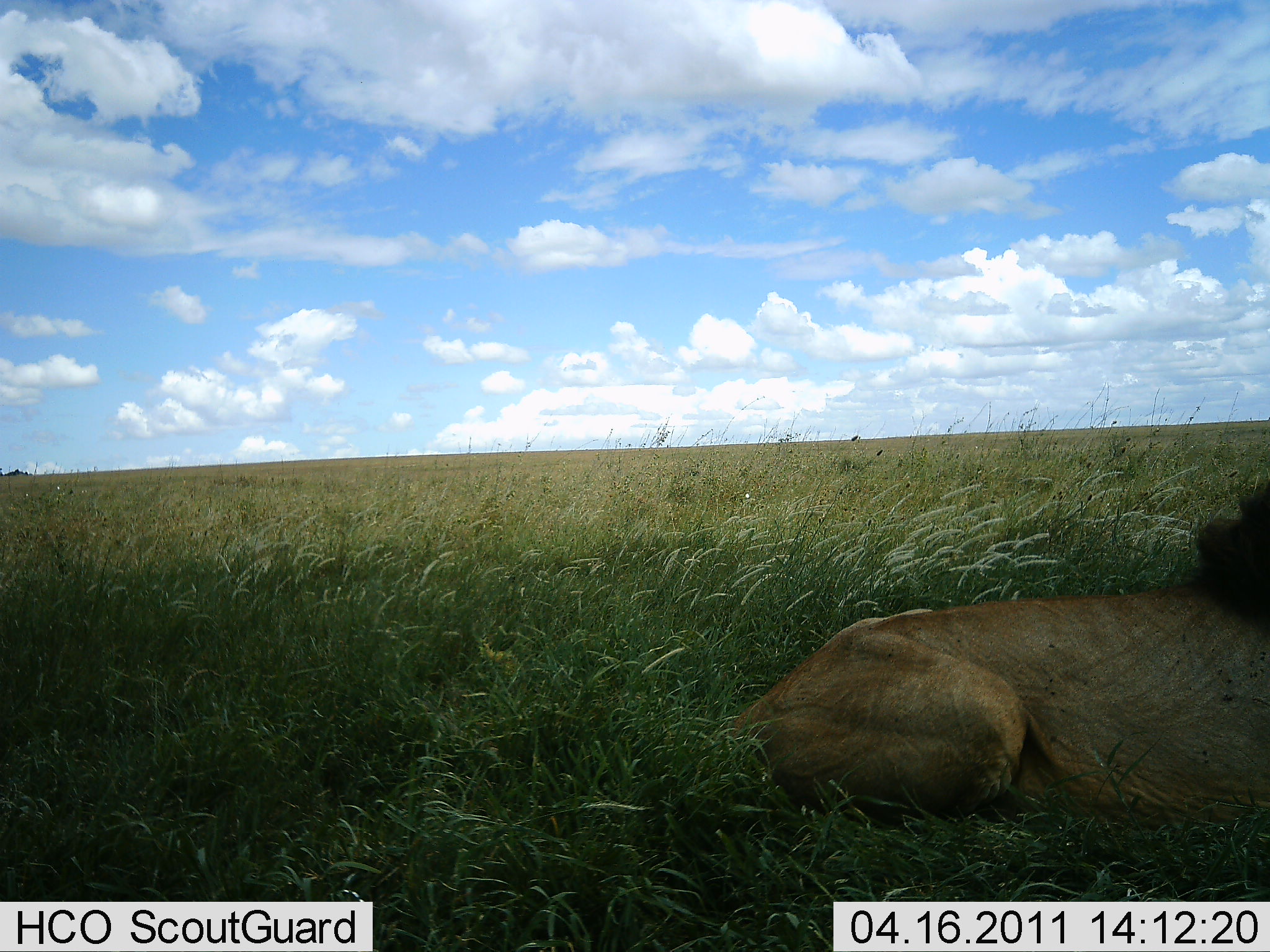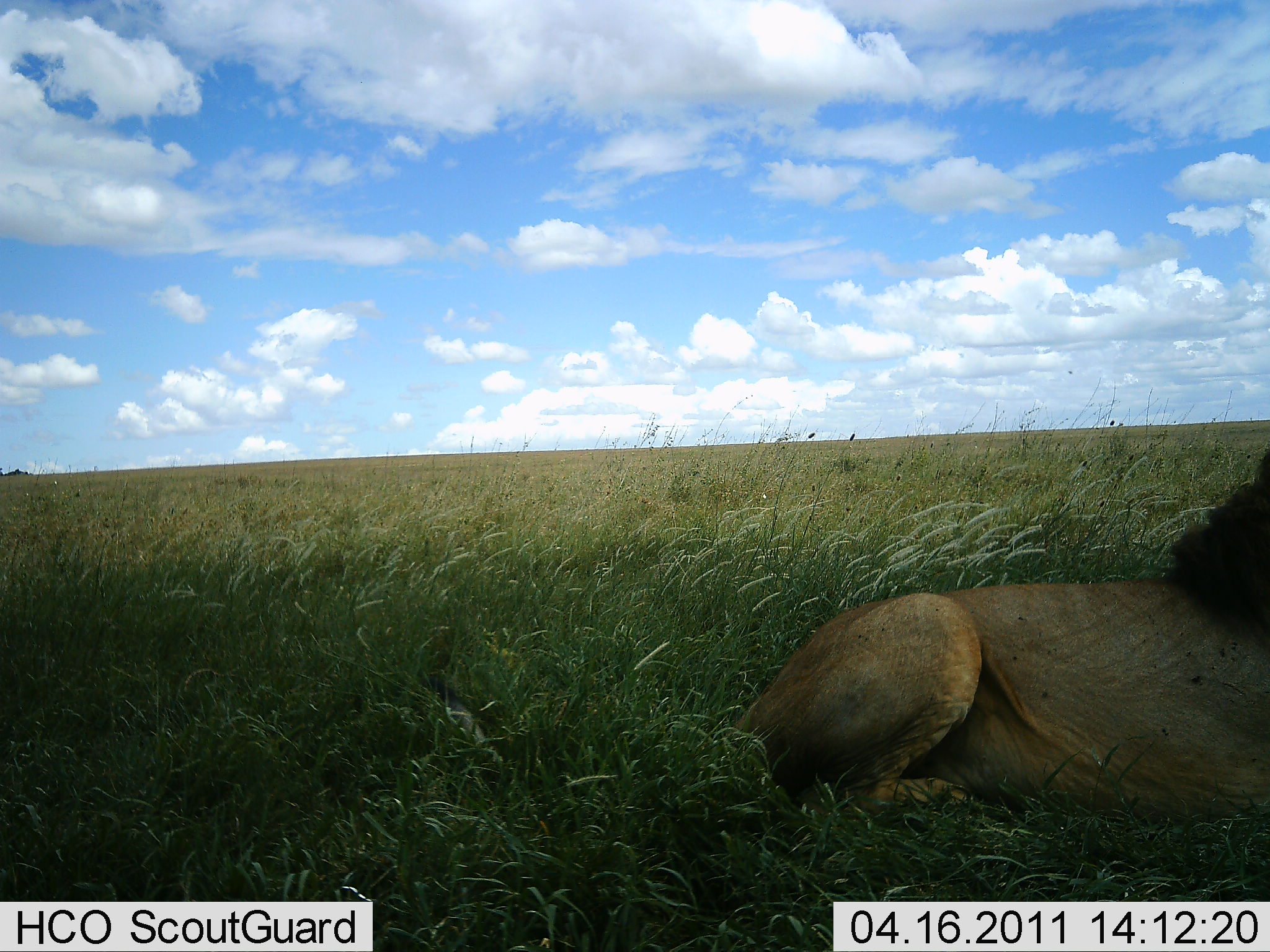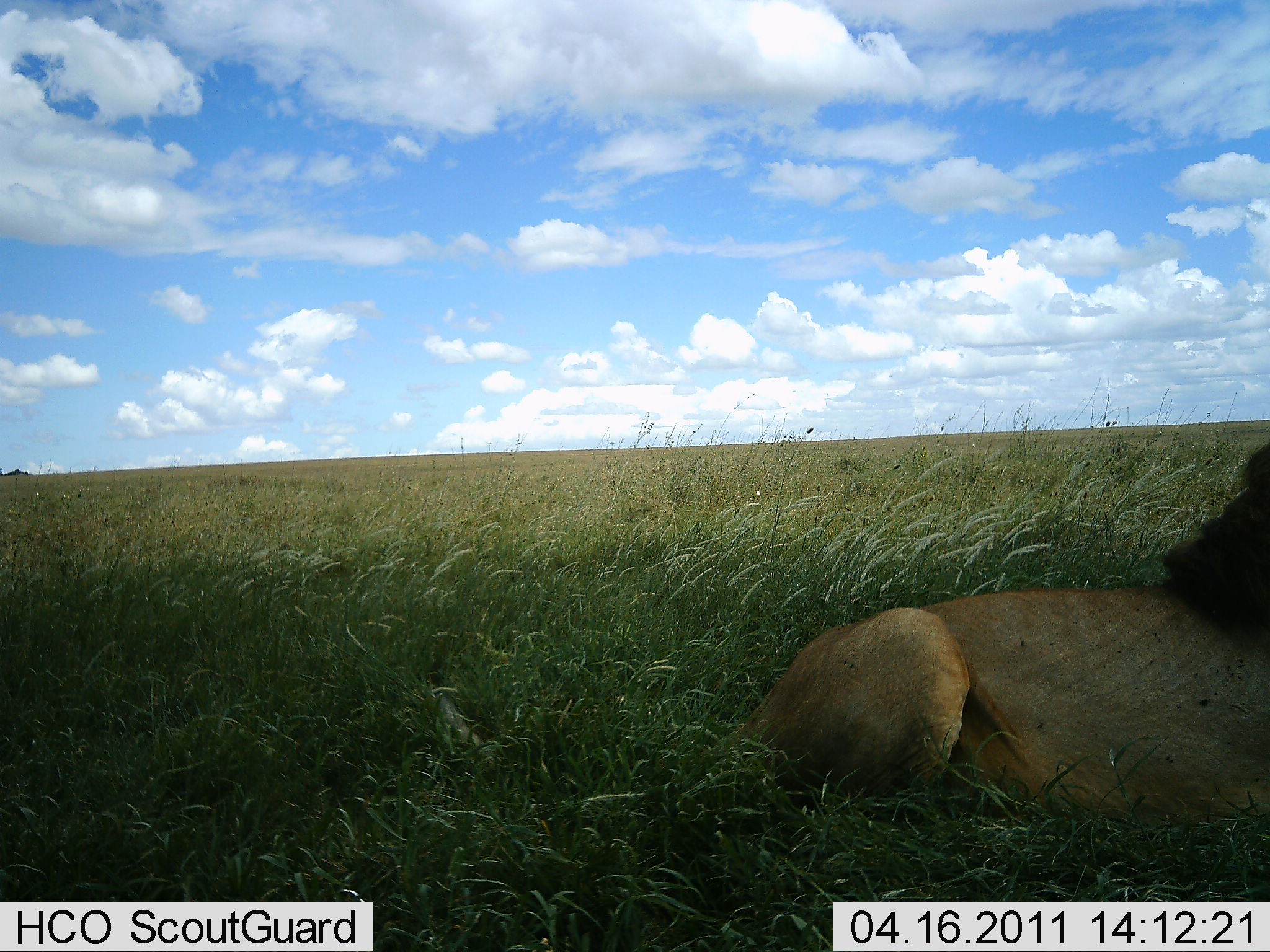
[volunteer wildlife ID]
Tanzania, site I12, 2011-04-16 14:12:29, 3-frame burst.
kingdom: Animalia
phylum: Chordata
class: Mammalia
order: Carnivora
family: Felidae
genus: Panthera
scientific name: Panthera leo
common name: lion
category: lionmale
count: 1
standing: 10%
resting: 90%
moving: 0%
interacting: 0%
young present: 0%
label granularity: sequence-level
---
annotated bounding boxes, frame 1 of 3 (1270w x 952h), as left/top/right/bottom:
animal: 725/477/1270/822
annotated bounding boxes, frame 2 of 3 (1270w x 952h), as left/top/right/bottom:
animal: 725/449/1270/822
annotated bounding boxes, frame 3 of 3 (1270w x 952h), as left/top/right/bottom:
animal: 722/443/1270/822